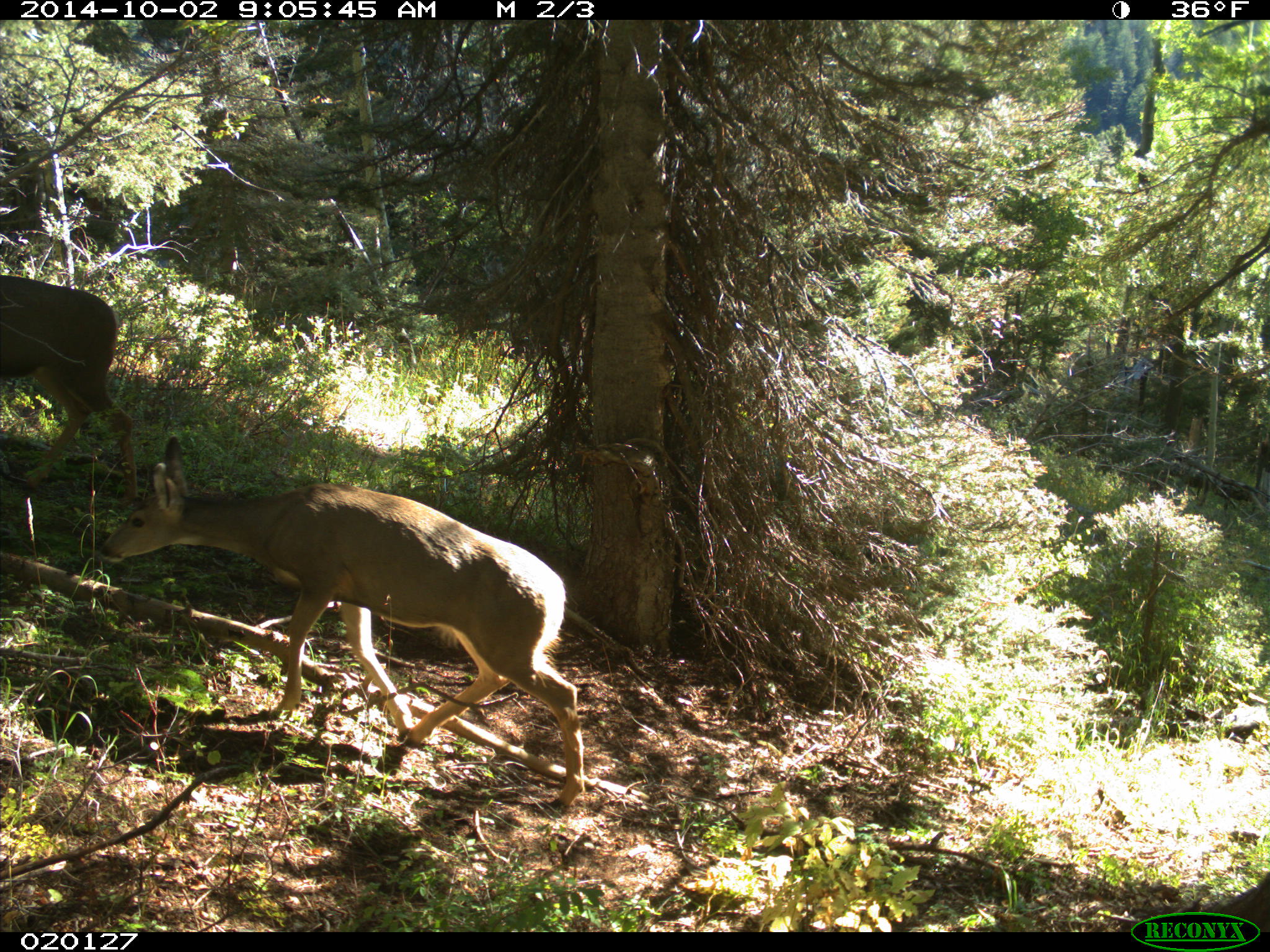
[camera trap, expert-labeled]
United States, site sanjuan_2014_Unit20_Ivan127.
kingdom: Animalia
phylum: Chordata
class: Mammalia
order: Artiodactyla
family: Cervidae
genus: Odocoileus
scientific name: Odocoileus hemionus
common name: mule deer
Odocoileus hemionus (mule deer).